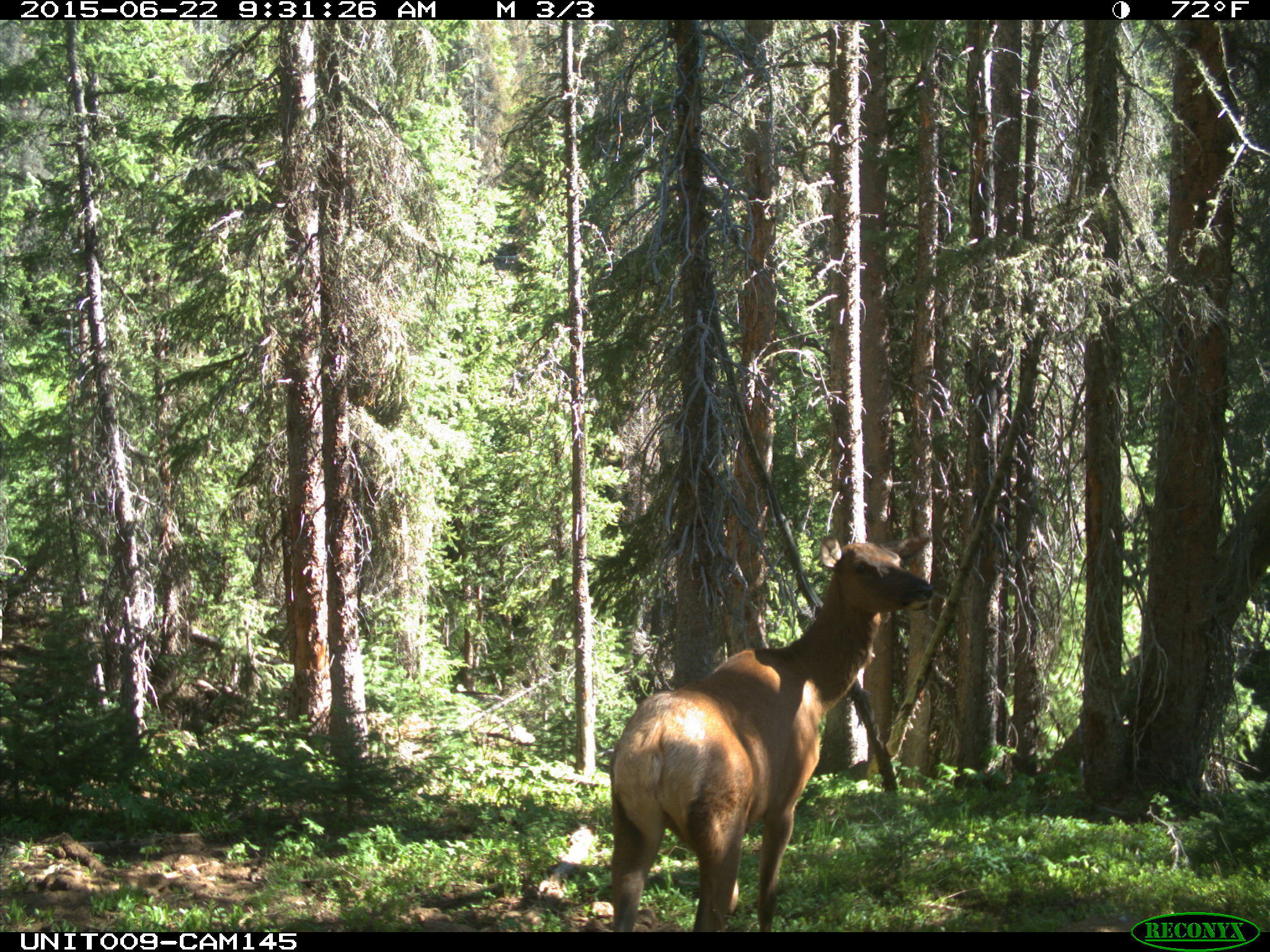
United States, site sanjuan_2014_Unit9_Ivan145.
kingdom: Animalia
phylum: Chordata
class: Mammalia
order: Artiodactyla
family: Cervidae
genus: Cervus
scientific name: Cervus elaphus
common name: red deer